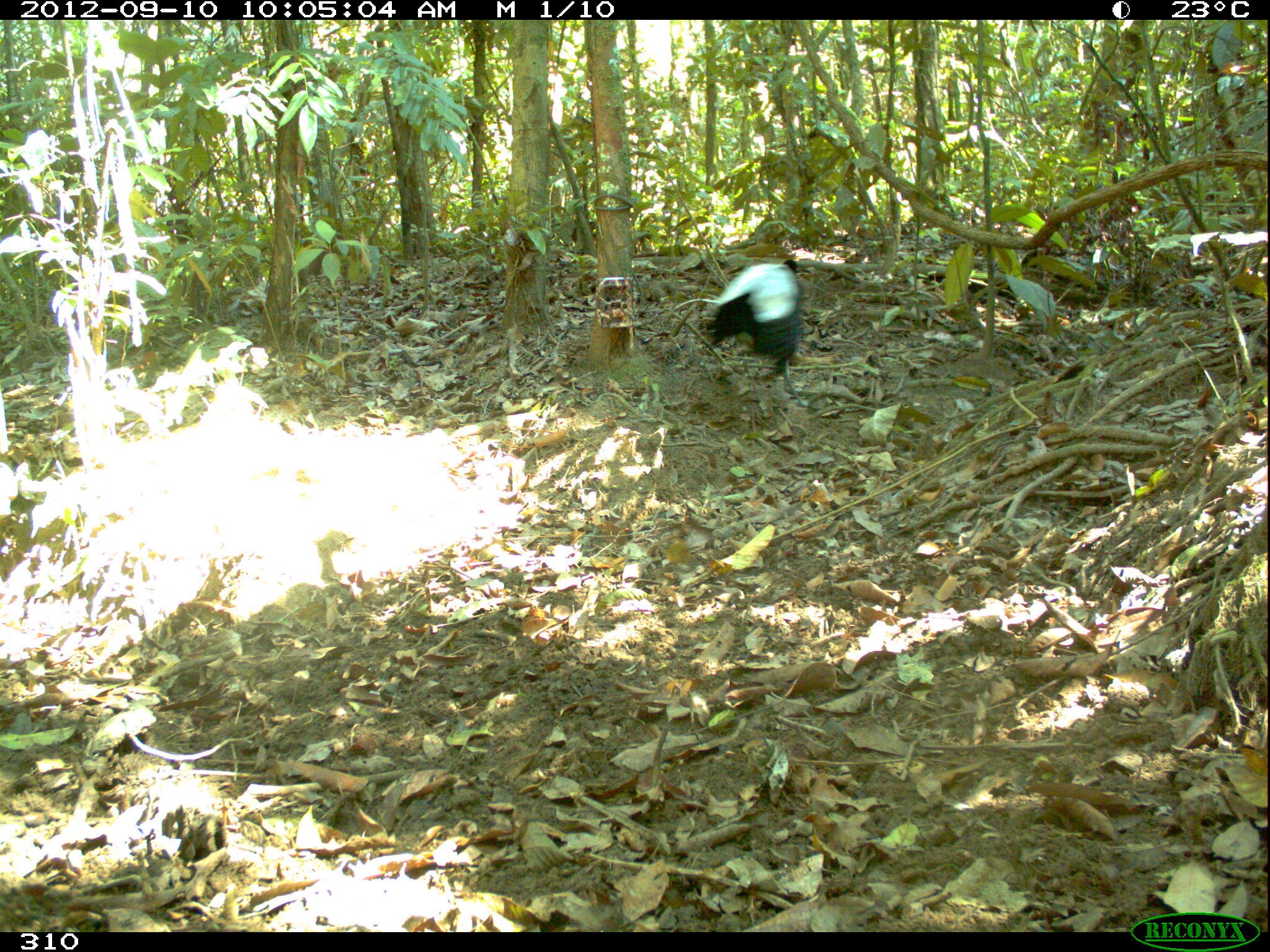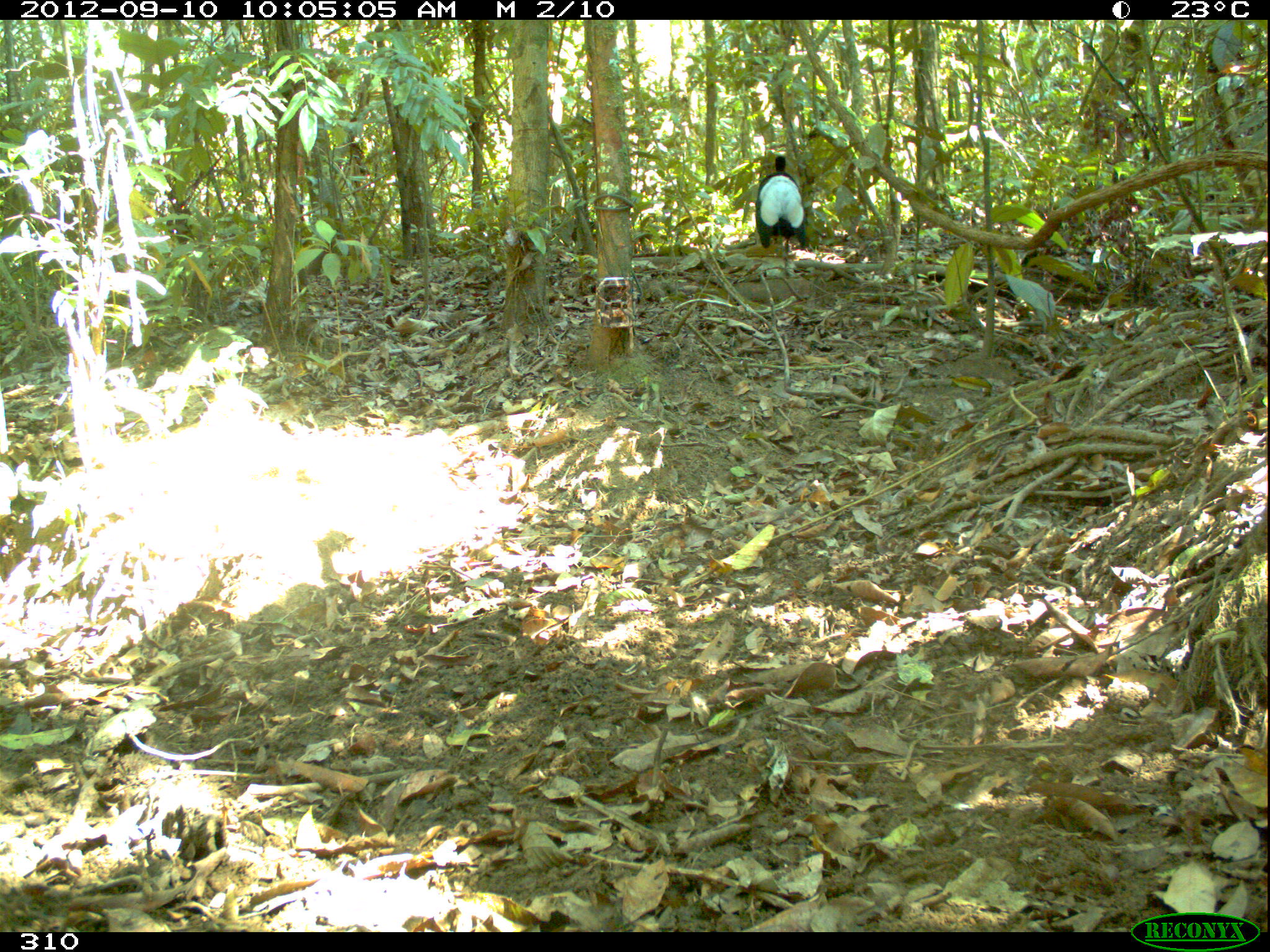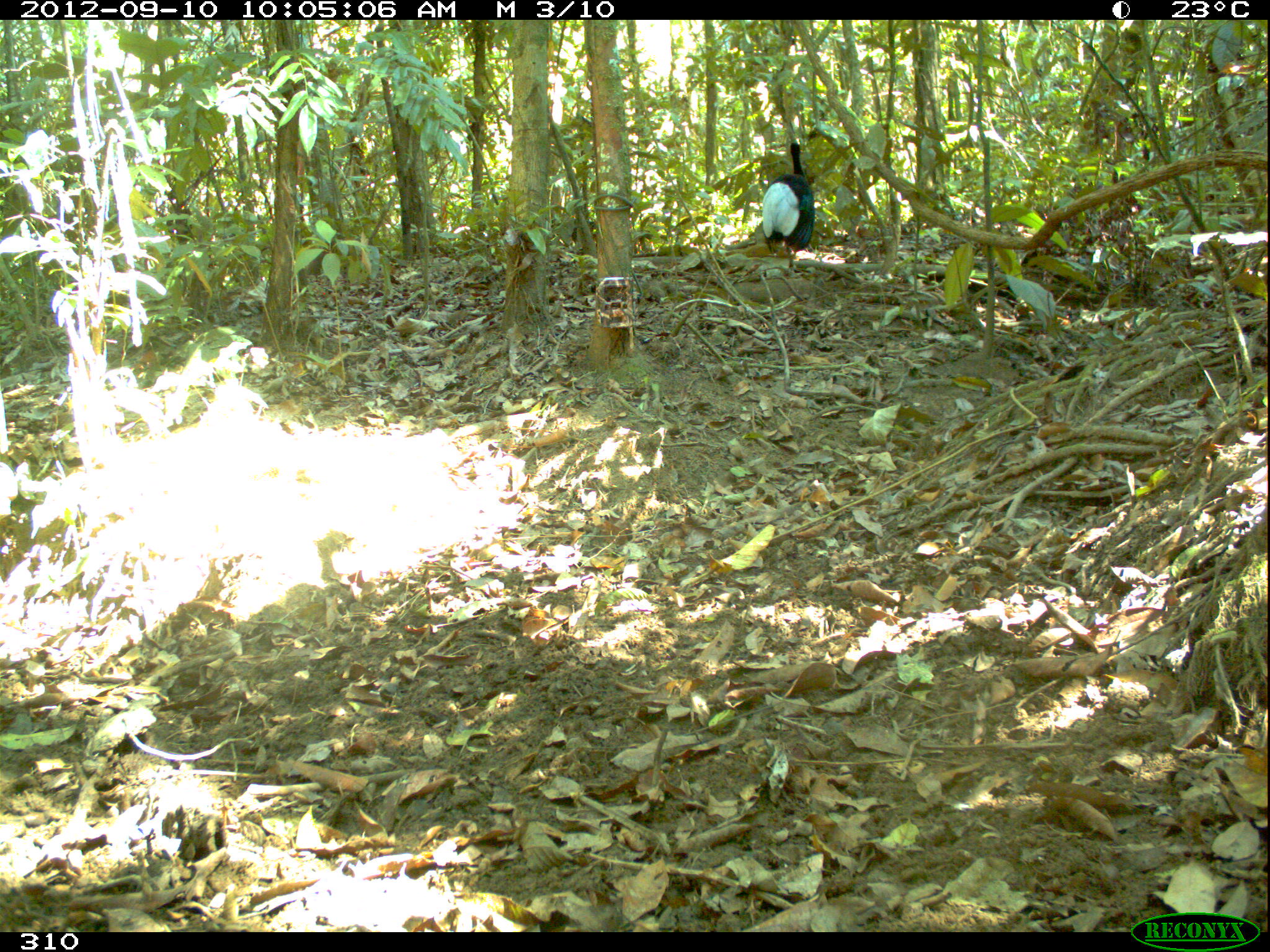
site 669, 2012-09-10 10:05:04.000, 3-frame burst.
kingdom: Animalia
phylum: Chordata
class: Aves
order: Gruiformes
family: Psophiidae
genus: Psophia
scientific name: Psophia leucoptera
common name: pale-winged trumpeter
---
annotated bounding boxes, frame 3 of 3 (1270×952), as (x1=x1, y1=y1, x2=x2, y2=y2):
psophia leucoptera: (x1=758, y1=132, x2=815, y2=271)